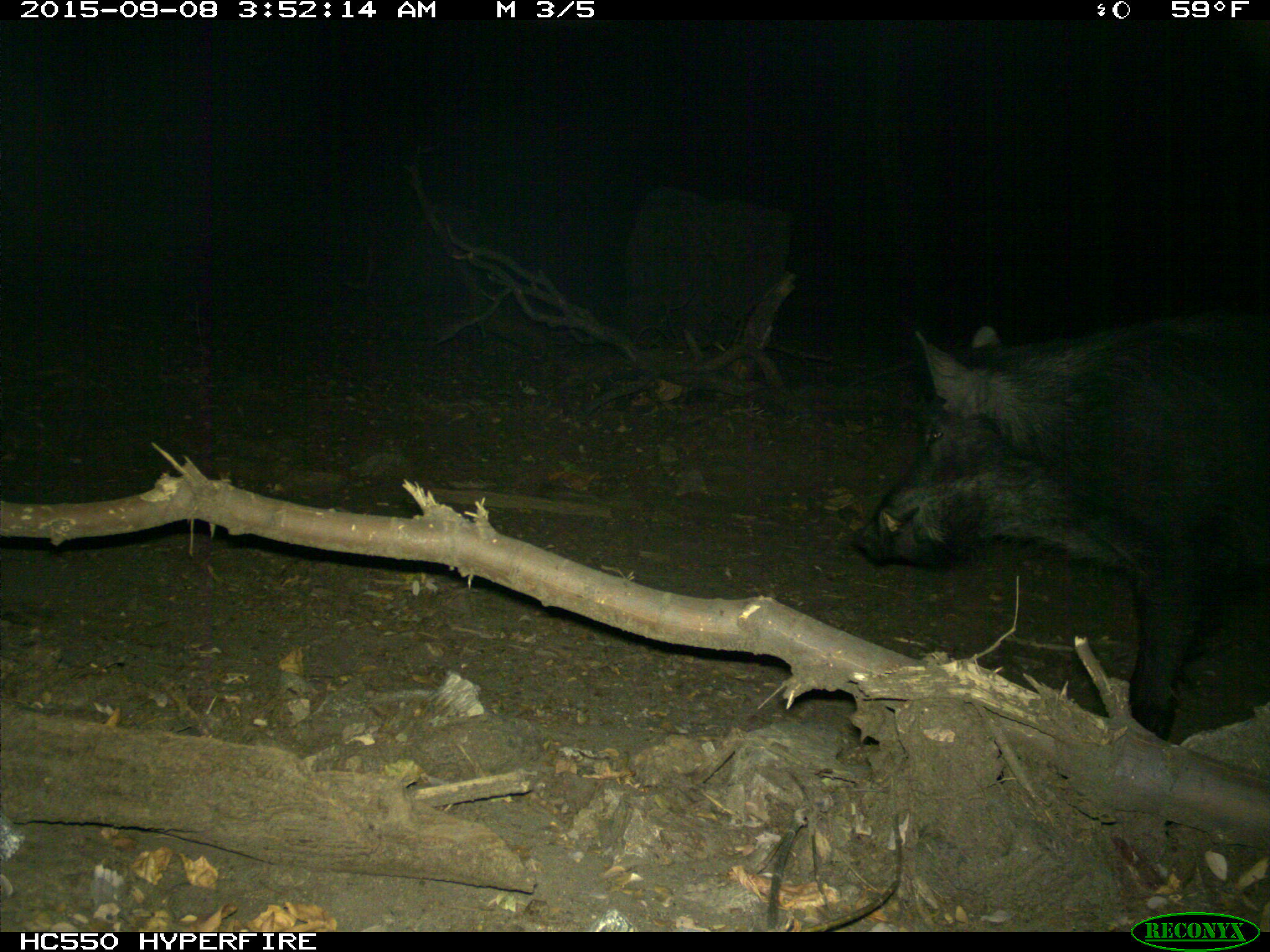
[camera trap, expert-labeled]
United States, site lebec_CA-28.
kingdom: Animalia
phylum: Chordata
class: Mammalia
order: Artiodactyla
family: Suidae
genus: Sus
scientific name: Sus scrofa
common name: wild boar